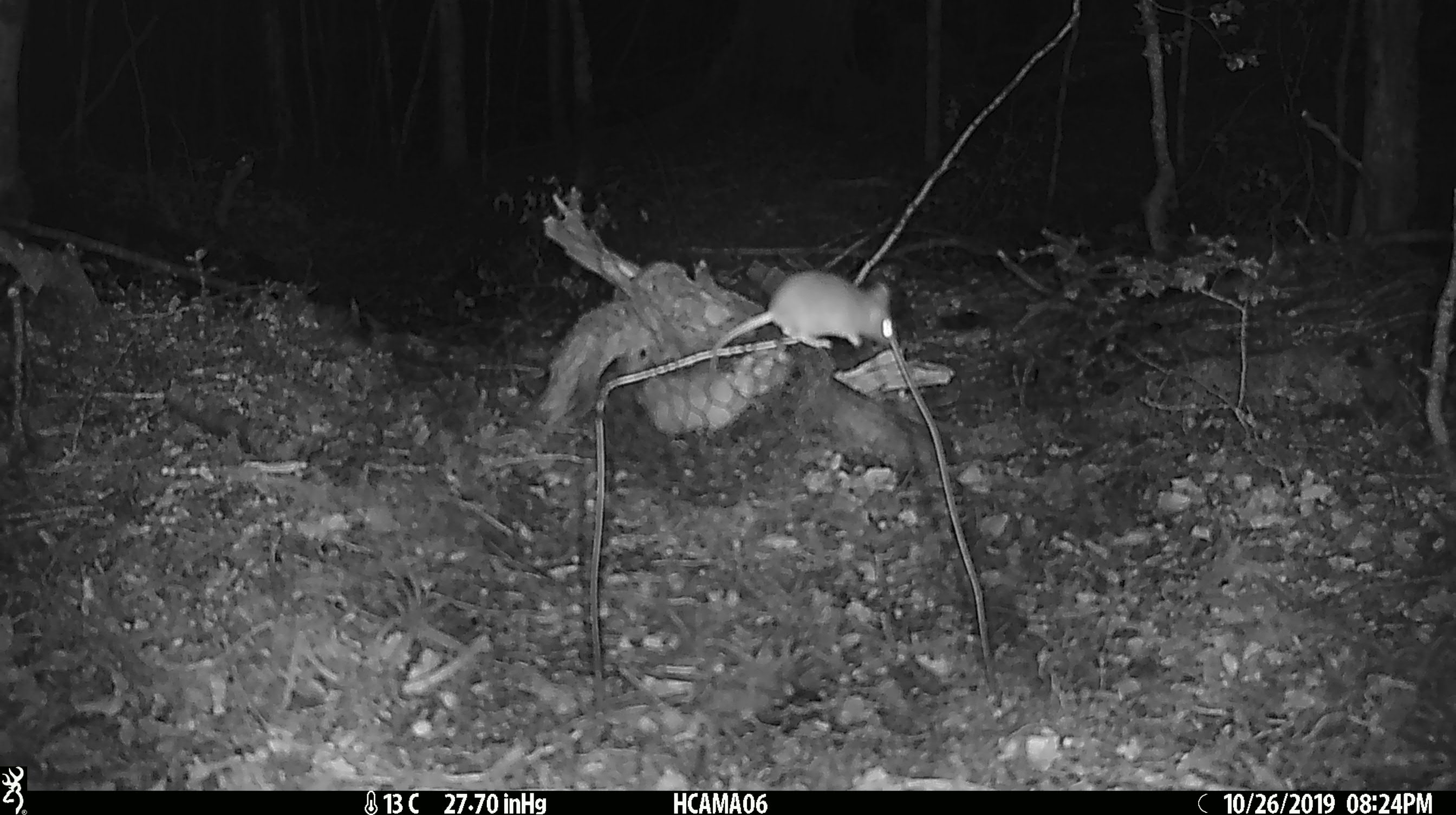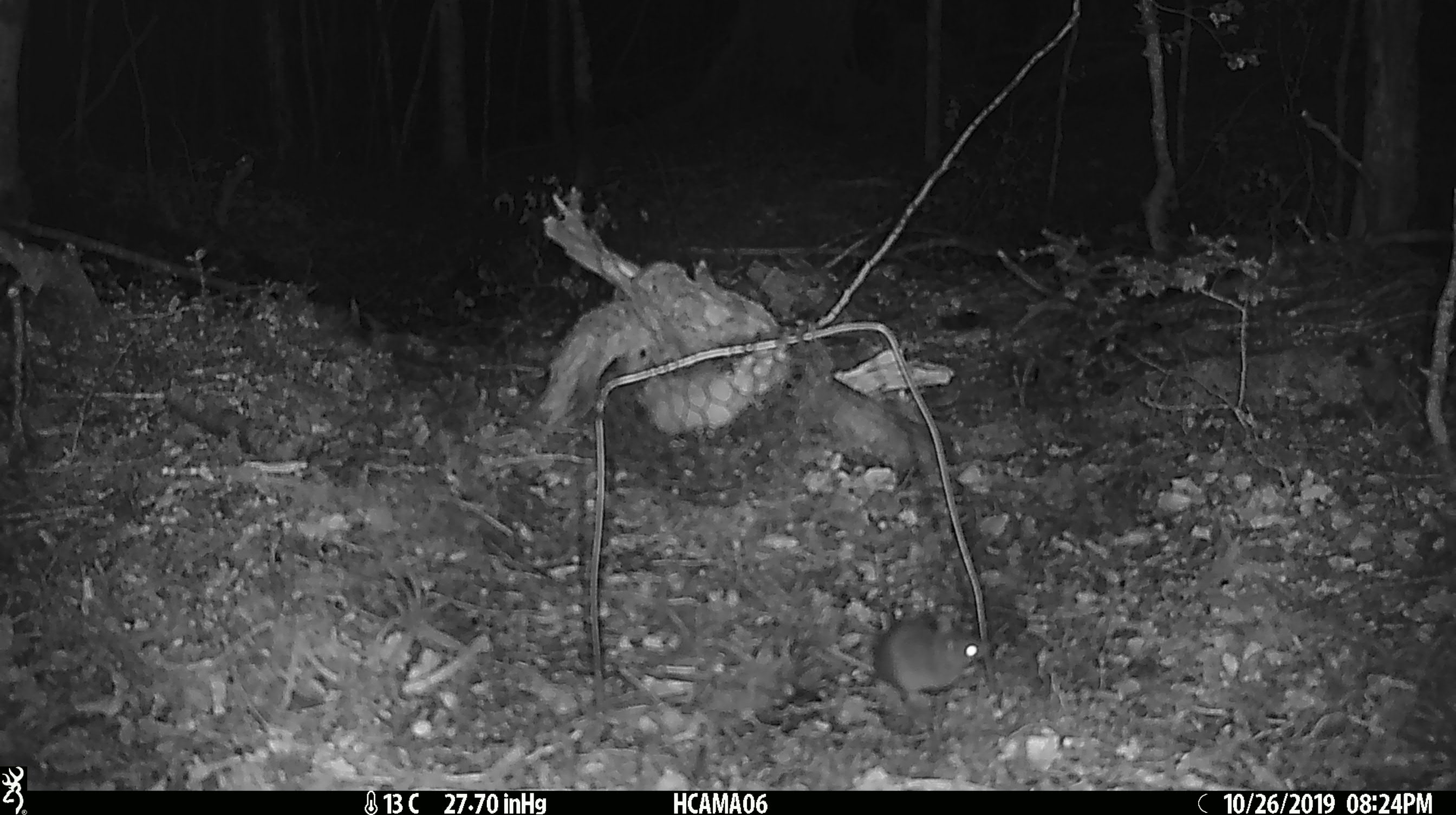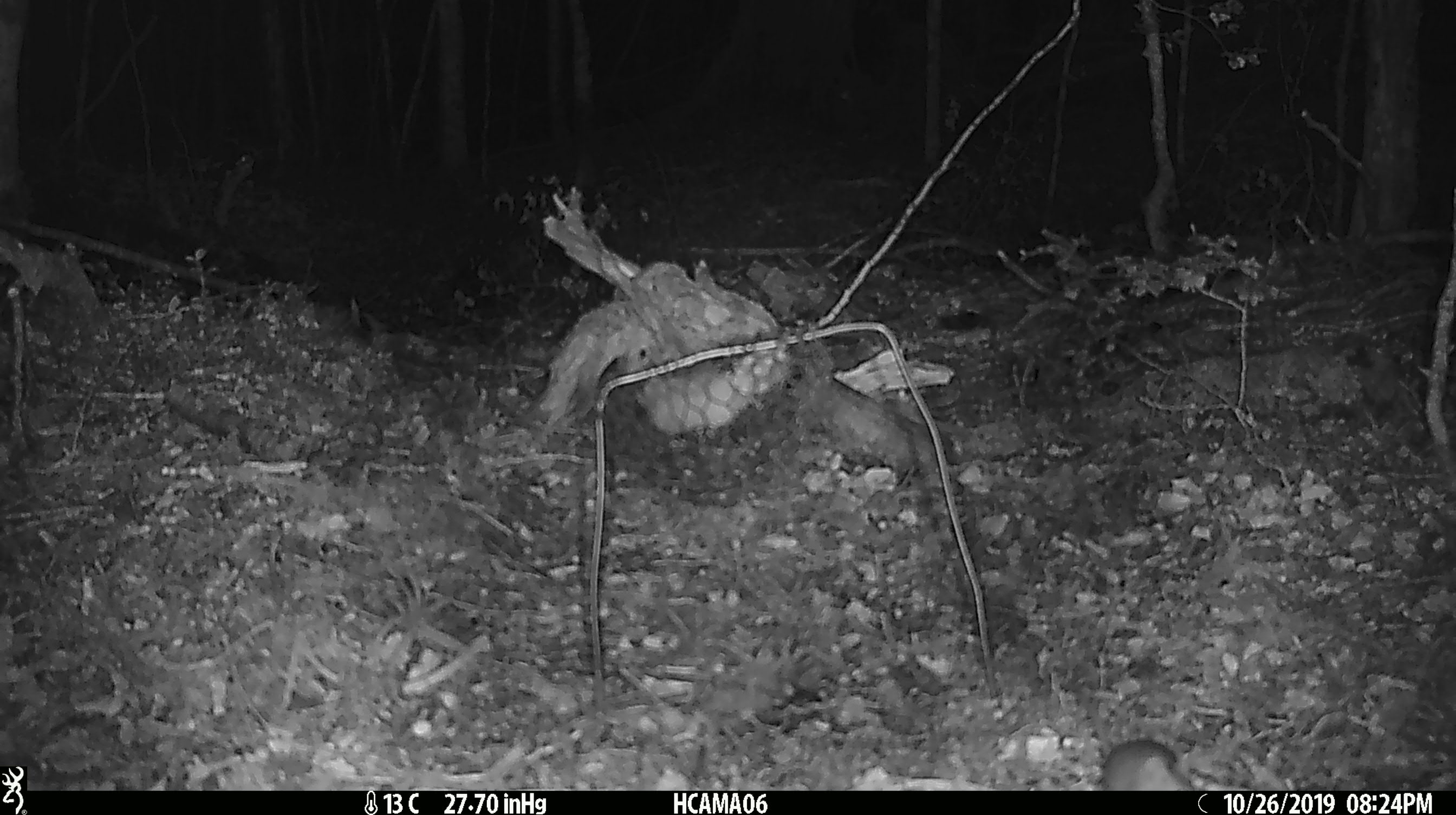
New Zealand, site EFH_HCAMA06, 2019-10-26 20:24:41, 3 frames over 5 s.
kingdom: Animalia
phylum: Chordata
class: Mammalia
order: Rodentia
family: Muridae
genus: Mus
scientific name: Mus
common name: mouse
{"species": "mouse (Mus)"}